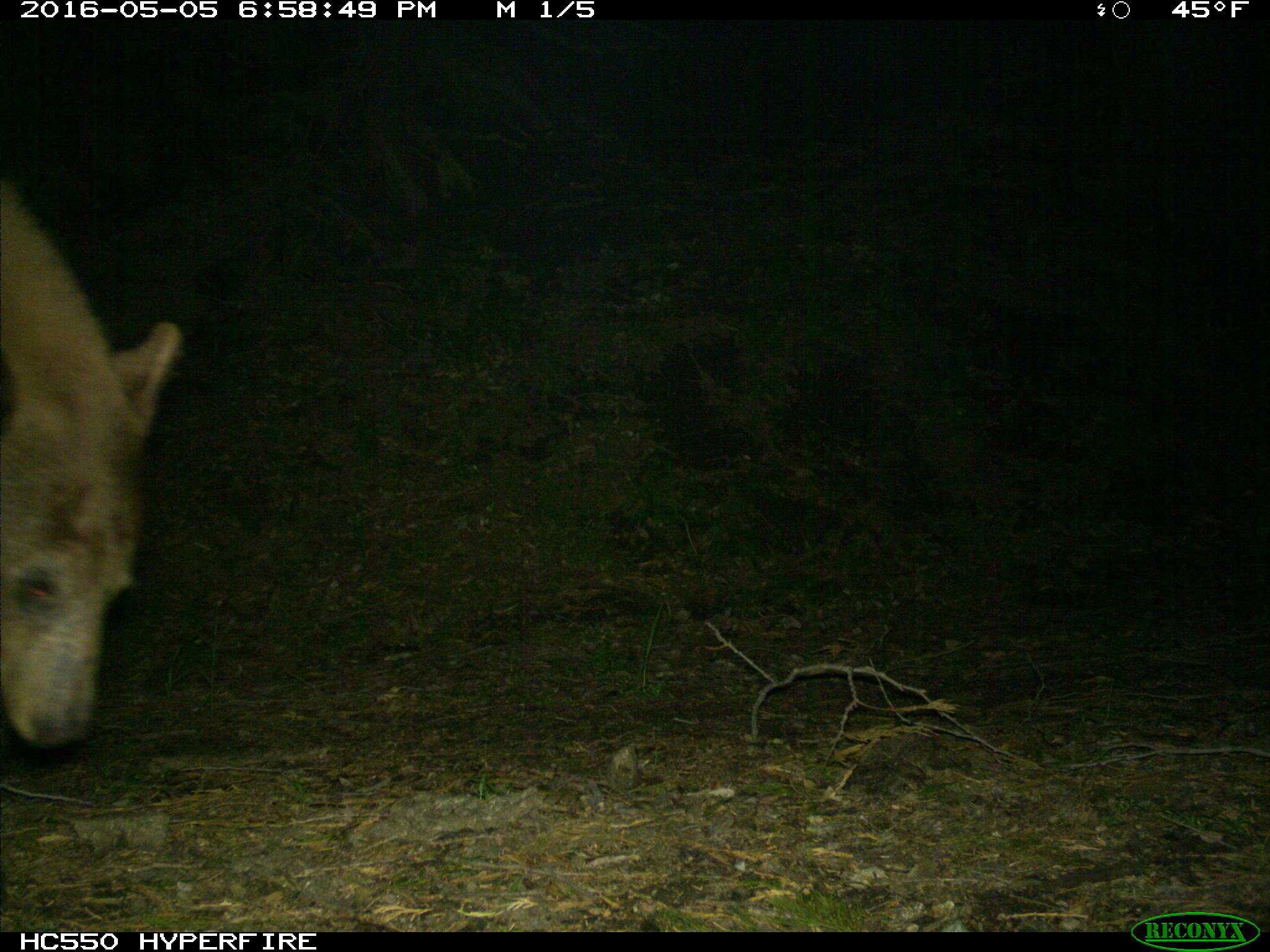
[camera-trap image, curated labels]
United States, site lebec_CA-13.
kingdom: Animalia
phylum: Chordata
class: Mammalia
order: Carnivora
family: Ursidae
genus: Ursus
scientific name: Ursus americanus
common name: american black bear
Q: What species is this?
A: Ursus americanus (american black bear).